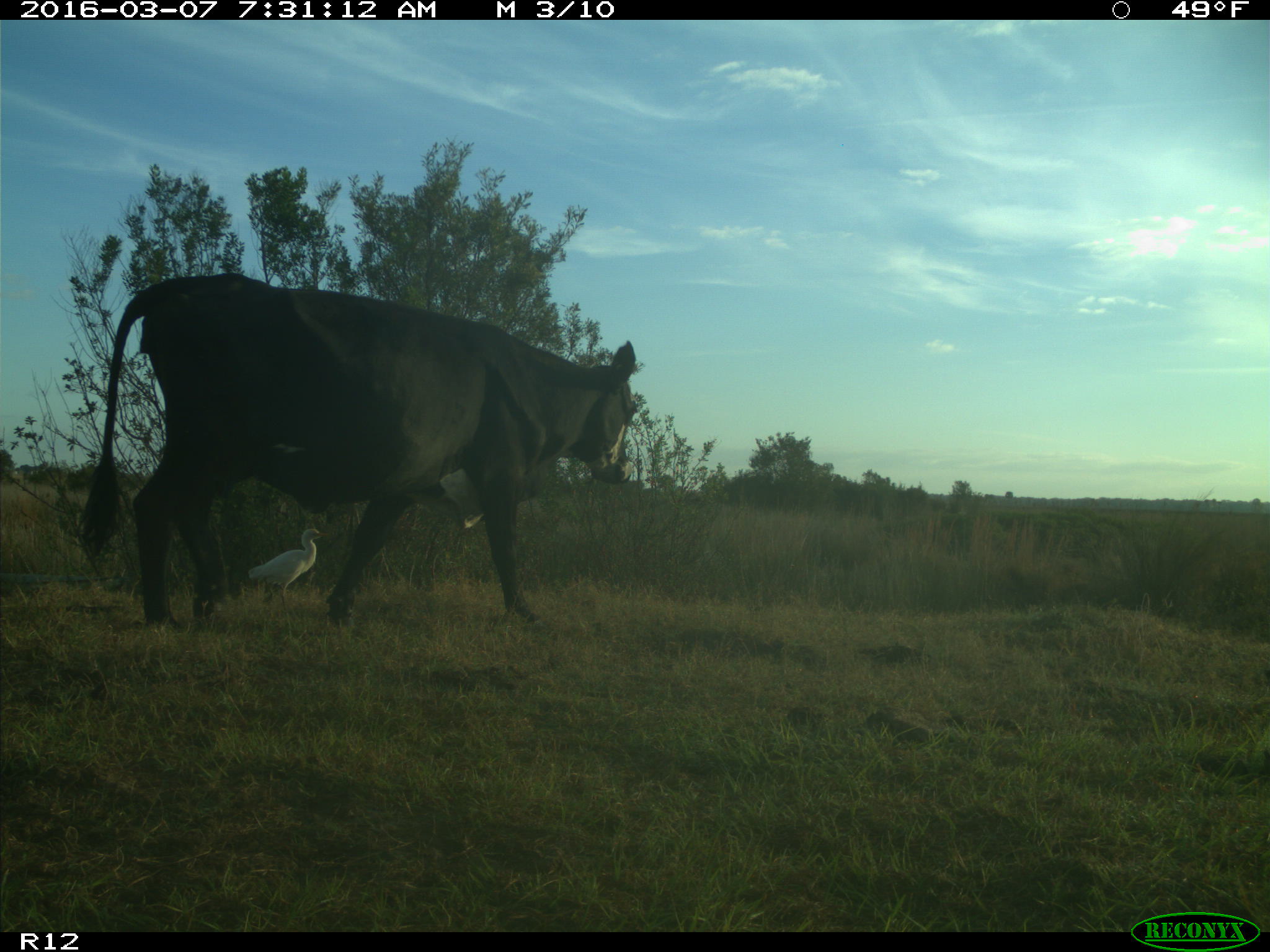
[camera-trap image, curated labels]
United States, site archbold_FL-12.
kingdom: Animalia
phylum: Chordata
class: Mammalia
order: Artiodactyla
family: Bovidae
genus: Bos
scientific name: Bos taurus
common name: domestic cow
Bos taurus (domestic cow).